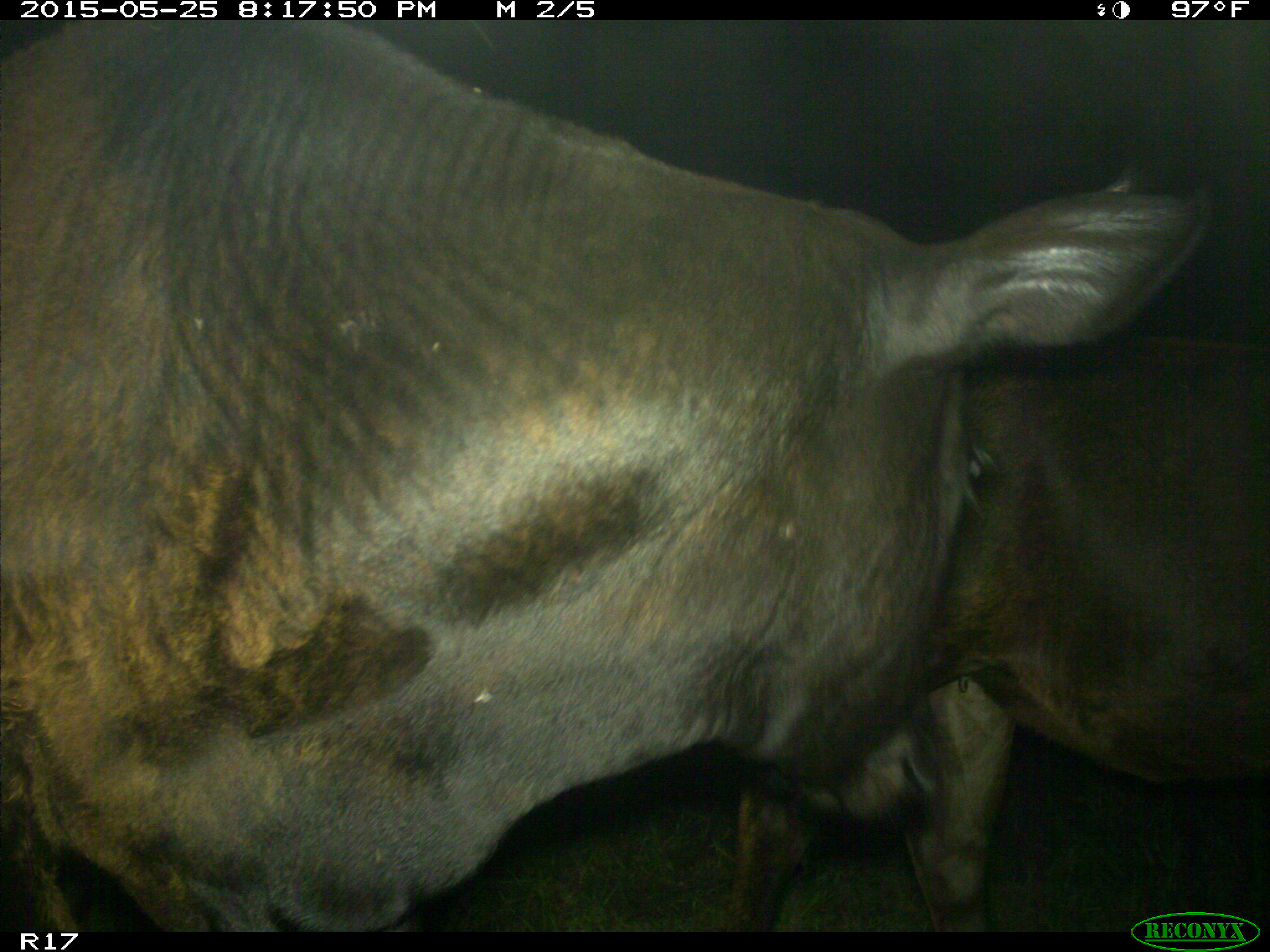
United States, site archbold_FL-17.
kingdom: Animalia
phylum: Chordata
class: Mammalia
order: Artiodactyla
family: Bovidae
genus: Bos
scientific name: Bos taurus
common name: domestic cow